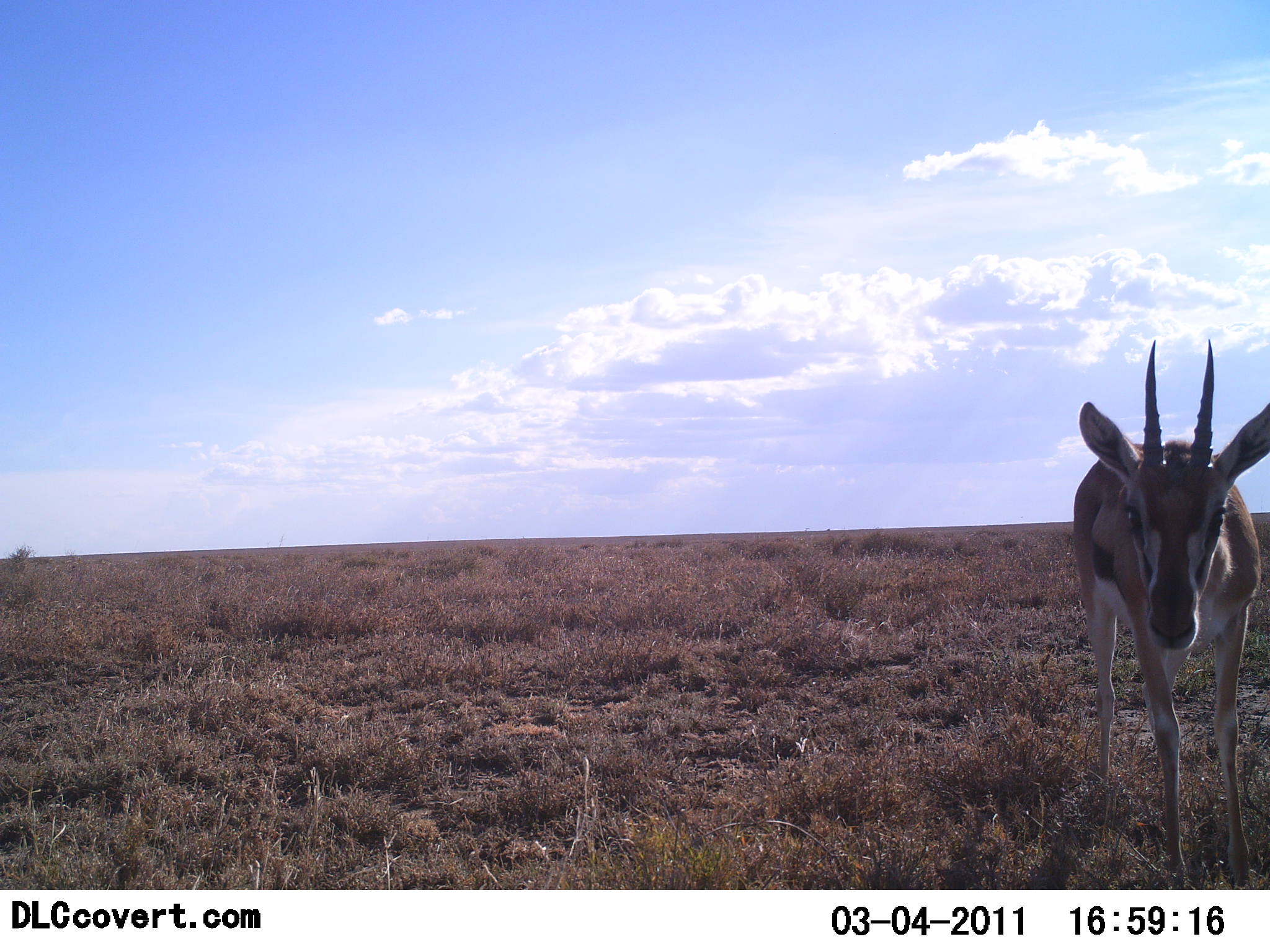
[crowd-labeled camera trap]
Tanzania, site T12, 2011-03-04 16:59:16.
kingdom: Animalia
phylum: Chordata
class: Mammalia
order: Artiodactyla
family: Bovidae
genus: Eudorcas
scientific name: Eudorcas thomsonii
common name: thomson's gazelle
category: gazellethomsons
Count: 1.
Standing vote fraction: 100%.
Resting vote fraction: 0%.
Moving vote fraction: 0%.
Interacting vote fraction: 9%.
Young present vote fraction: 0%.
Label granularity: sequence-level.